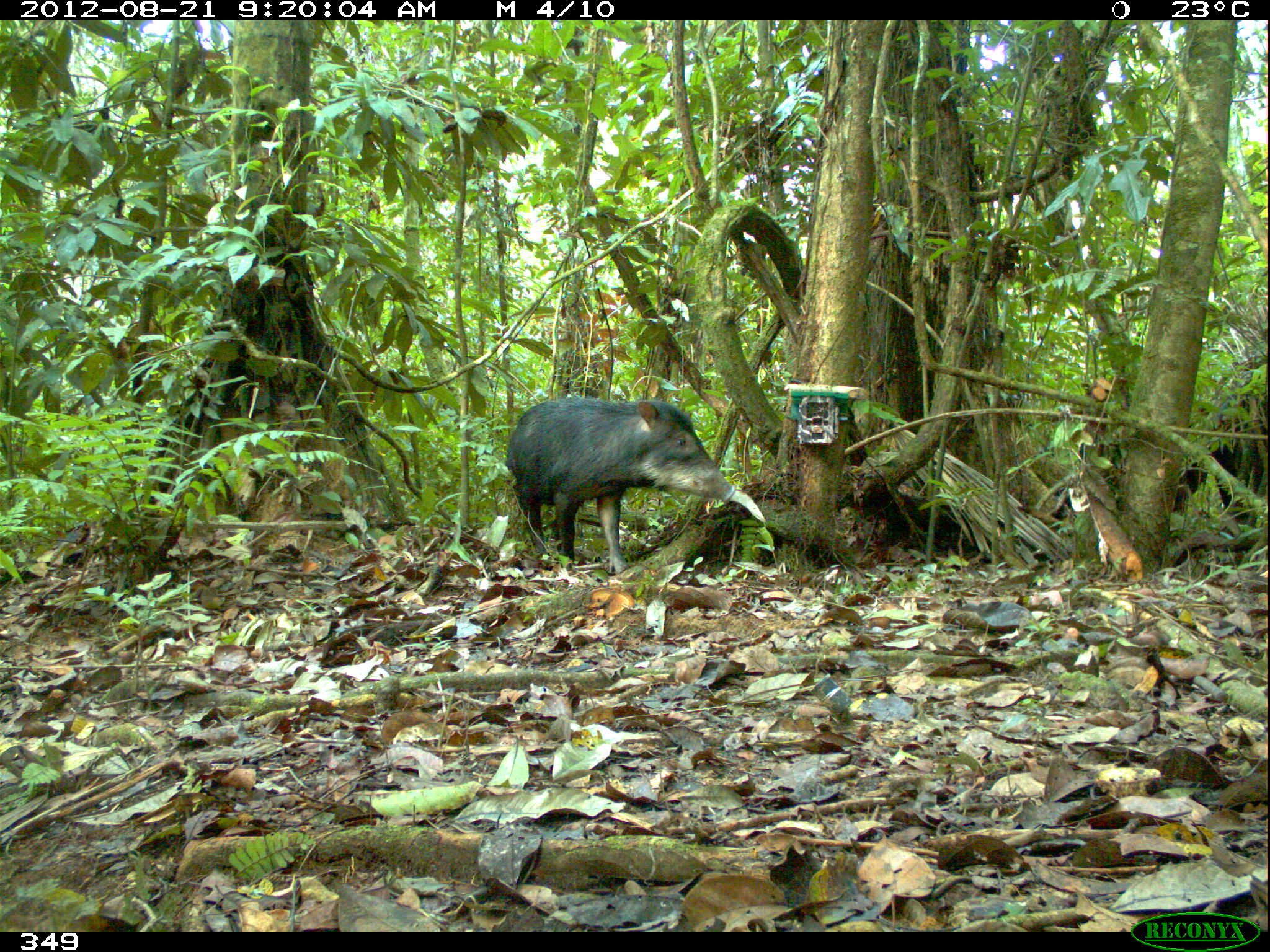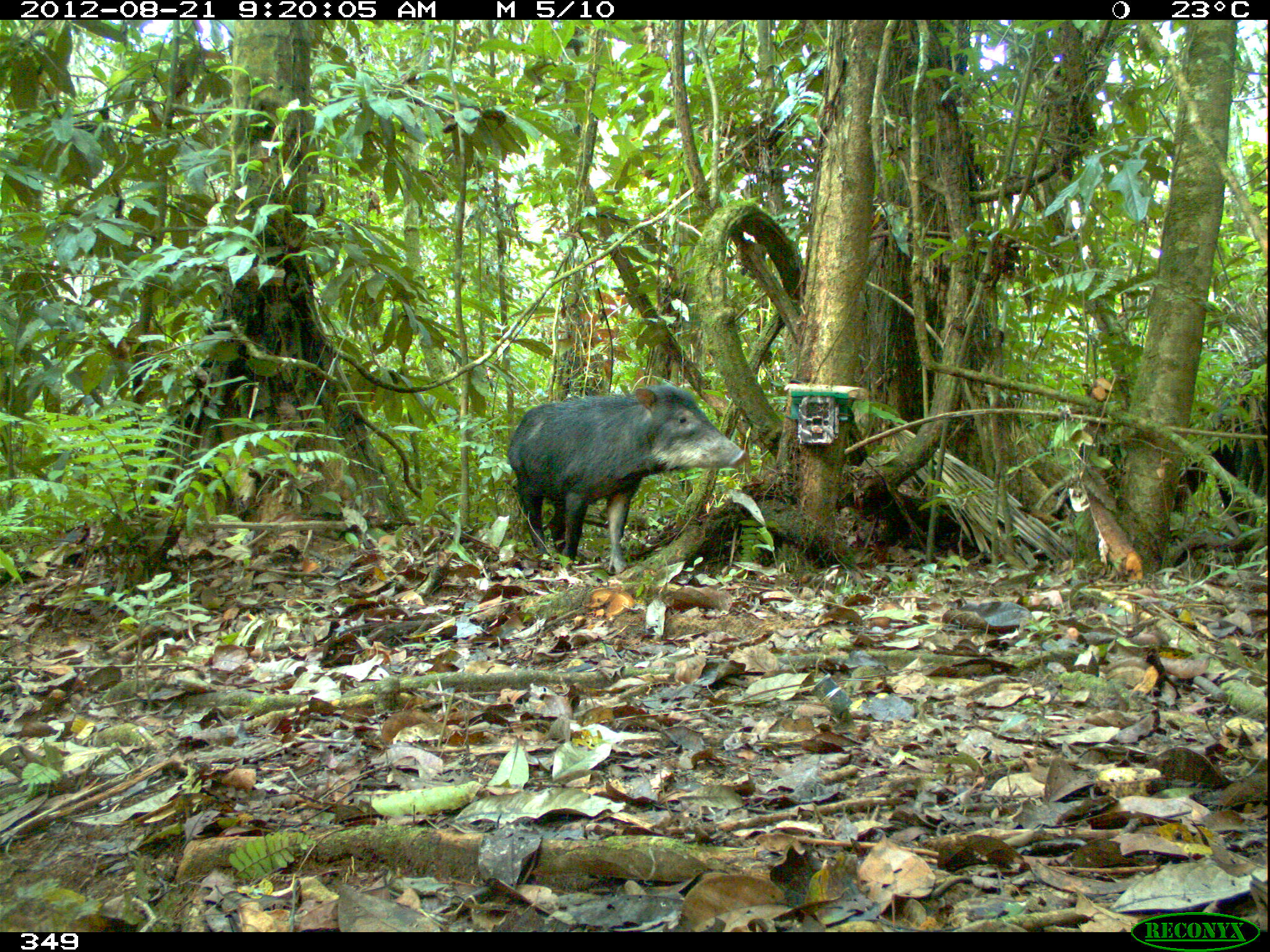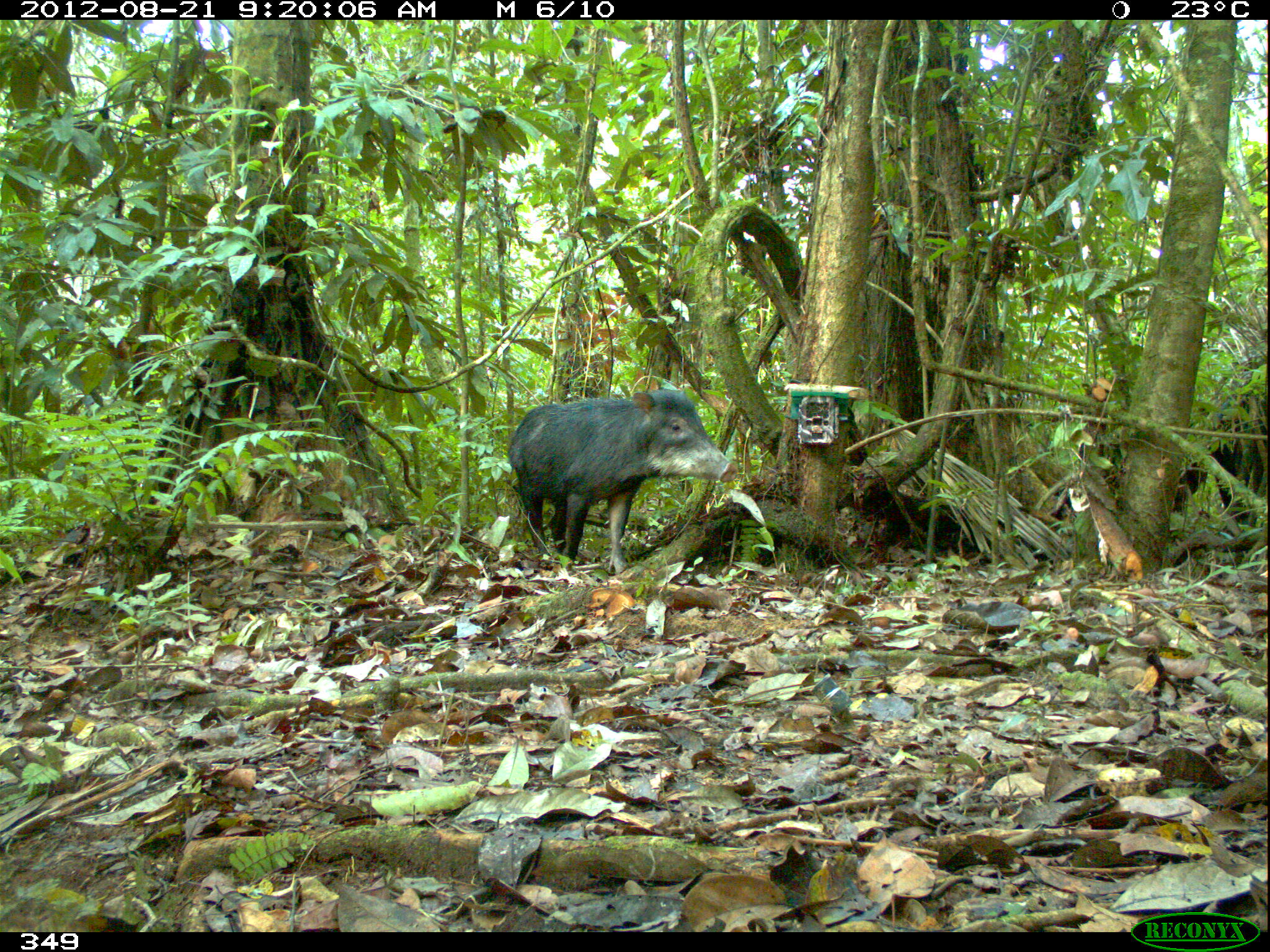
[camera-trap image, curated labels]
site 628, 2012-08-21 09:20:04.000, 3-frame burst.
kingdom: Animalia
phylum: Chordata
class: Mammalia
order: Artiodactyla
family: Tayassuidae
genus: Tayassu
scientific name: Tayassu pecari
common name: white-lipped peccary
Tayassu pecari (white-lipped peccary).